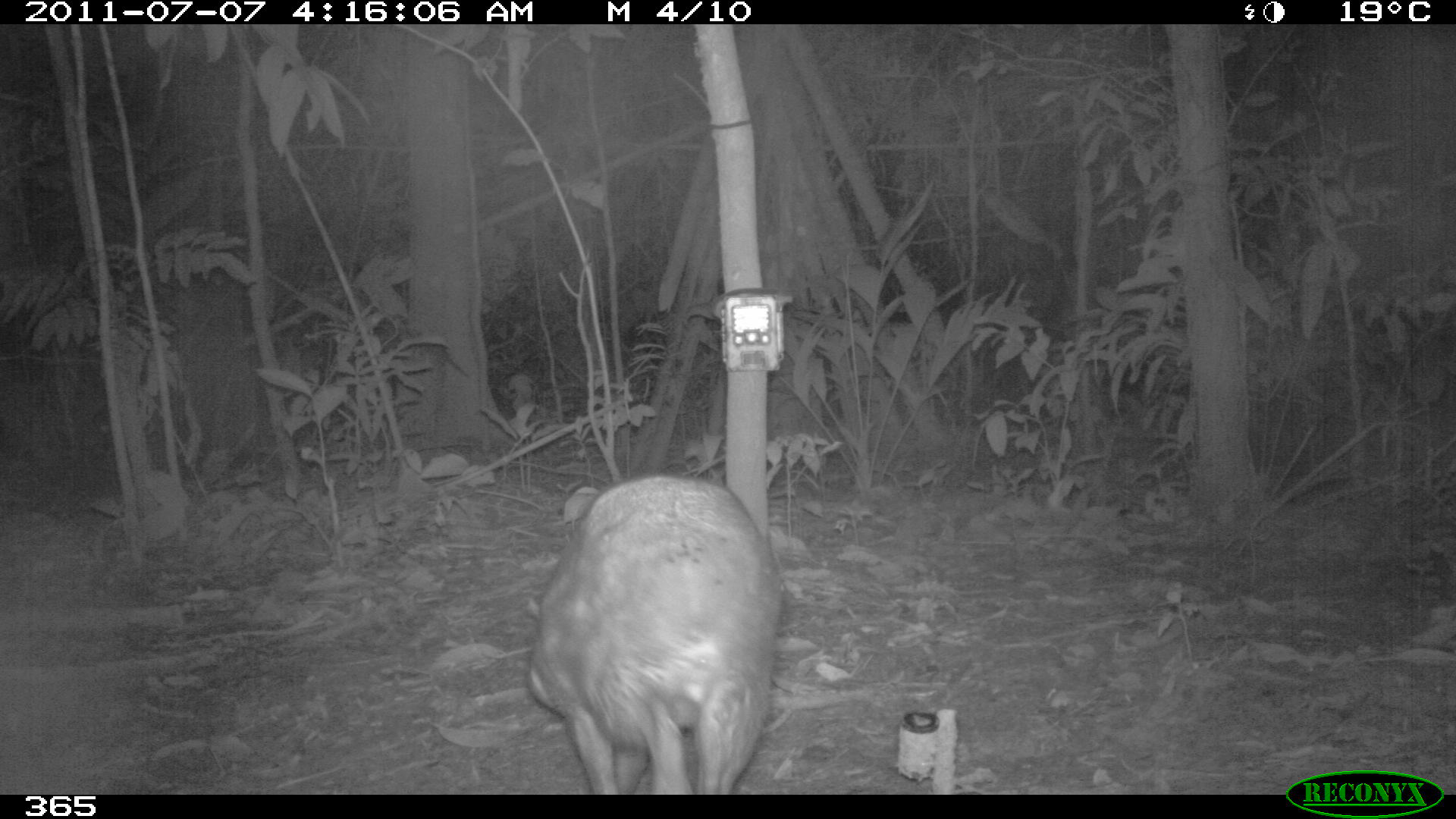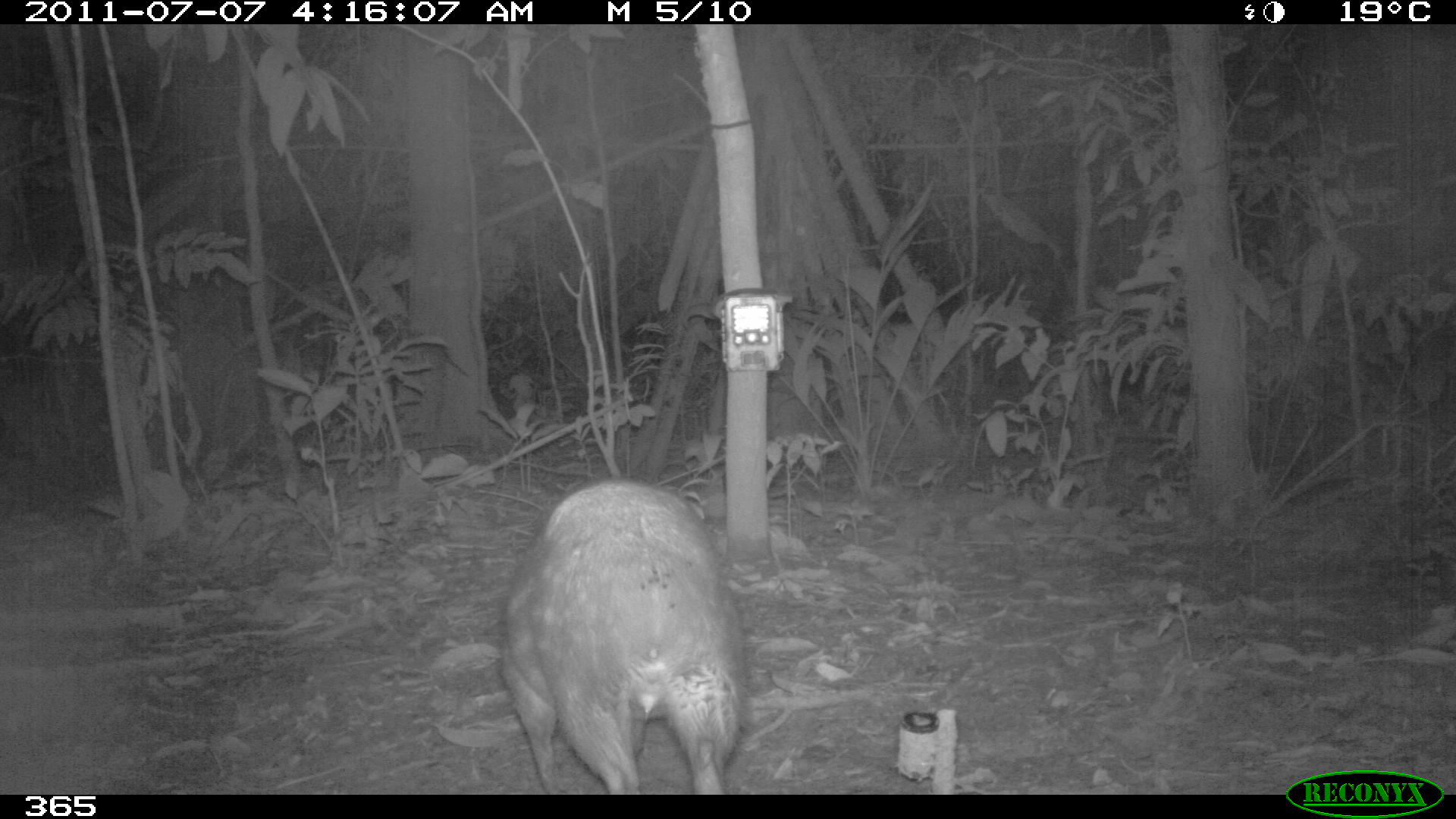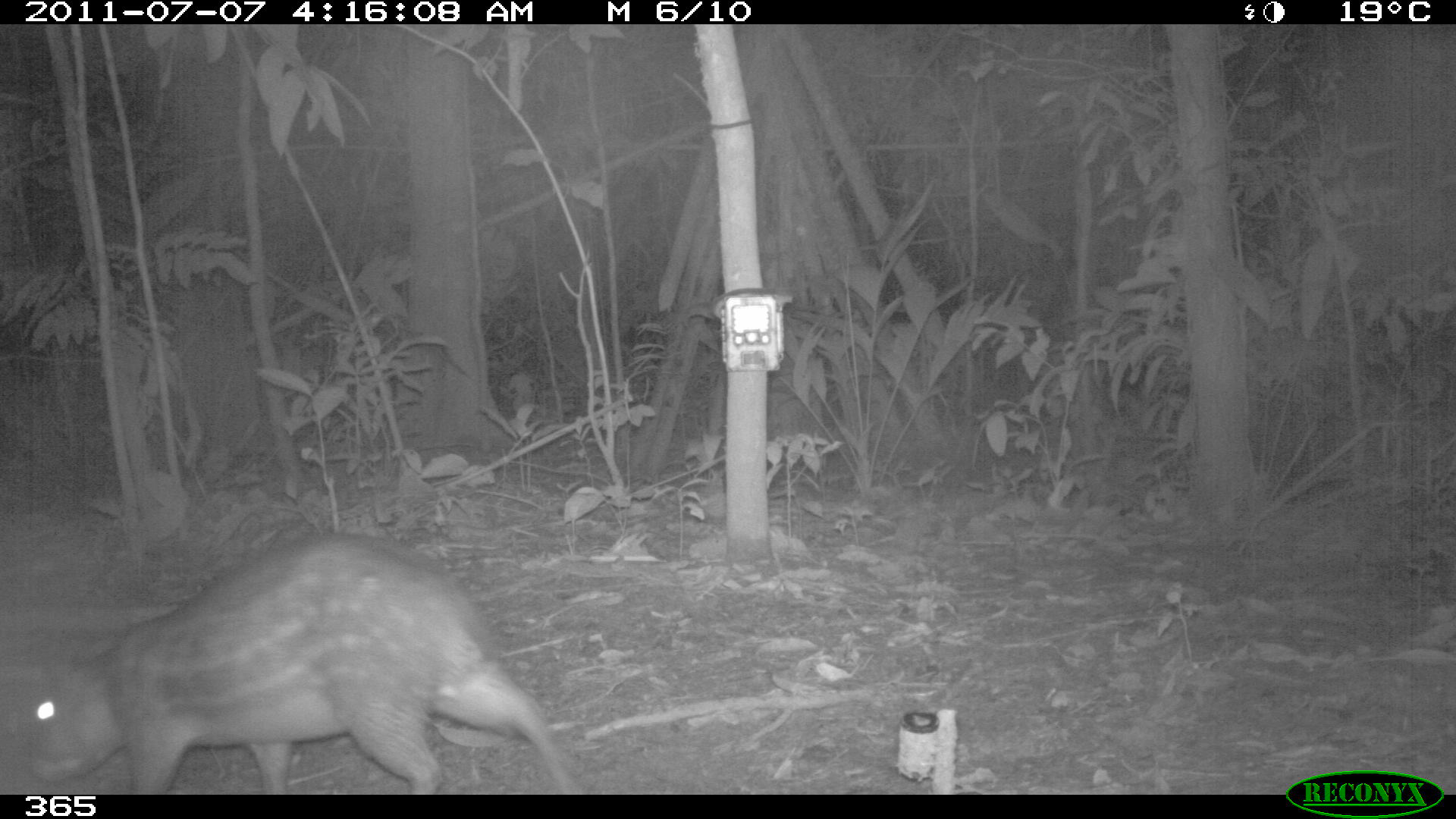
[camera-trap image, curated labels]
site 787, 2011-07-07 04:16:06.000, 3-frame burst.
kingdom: Animalia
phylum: Chordata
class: Mammalia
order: Rodentia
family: Cuniculidae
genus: Cuniculus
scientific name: Cuniculus paca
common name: spotted paca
Cuniculus paca (spotted paca).